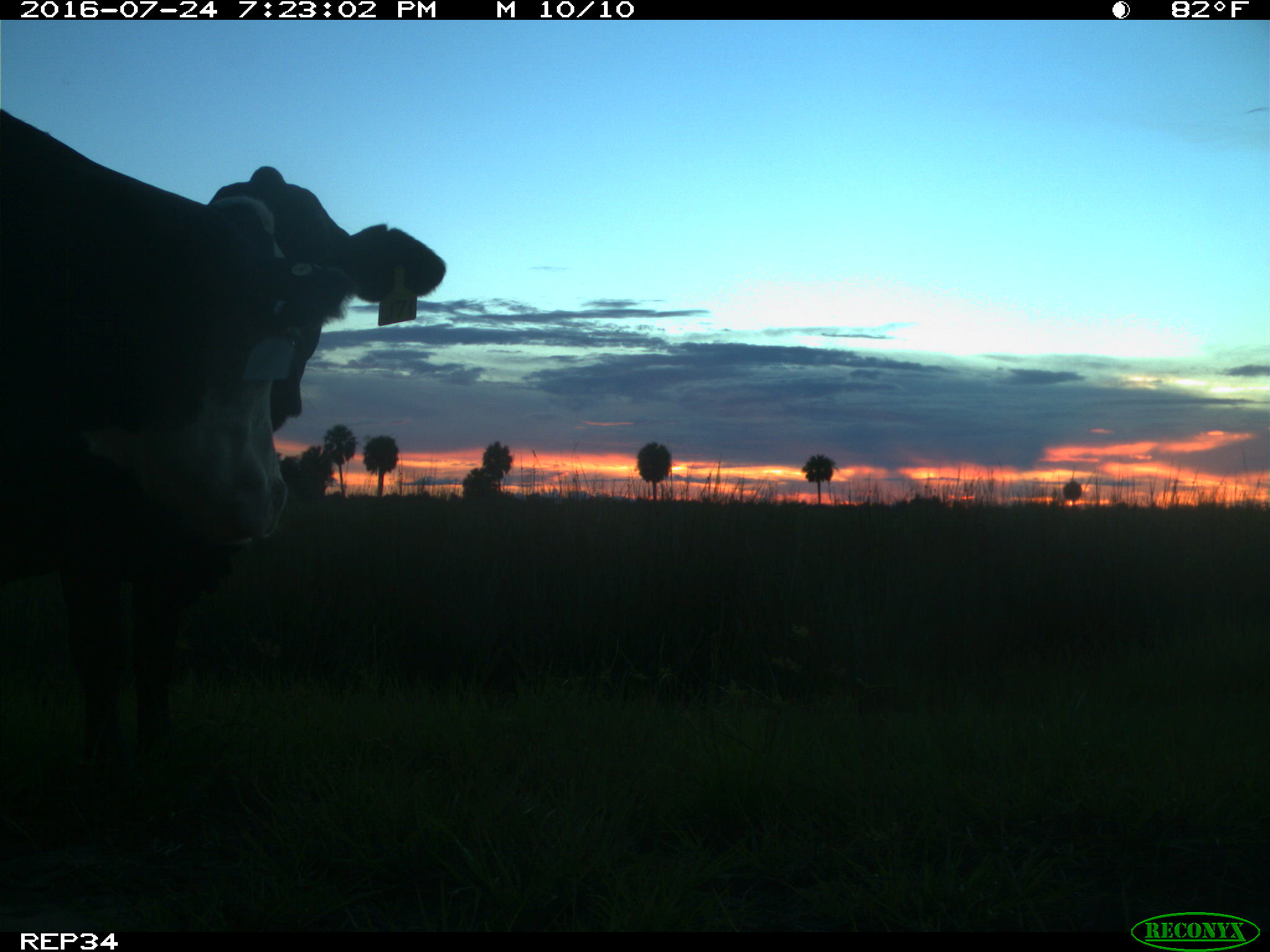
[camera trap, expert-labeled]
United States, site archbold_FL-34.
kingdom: Animalia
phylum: Chordata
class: Mammalia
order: Artiodactyla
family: Bovidae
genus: Bos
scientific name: Bos taurus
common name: domestic cow